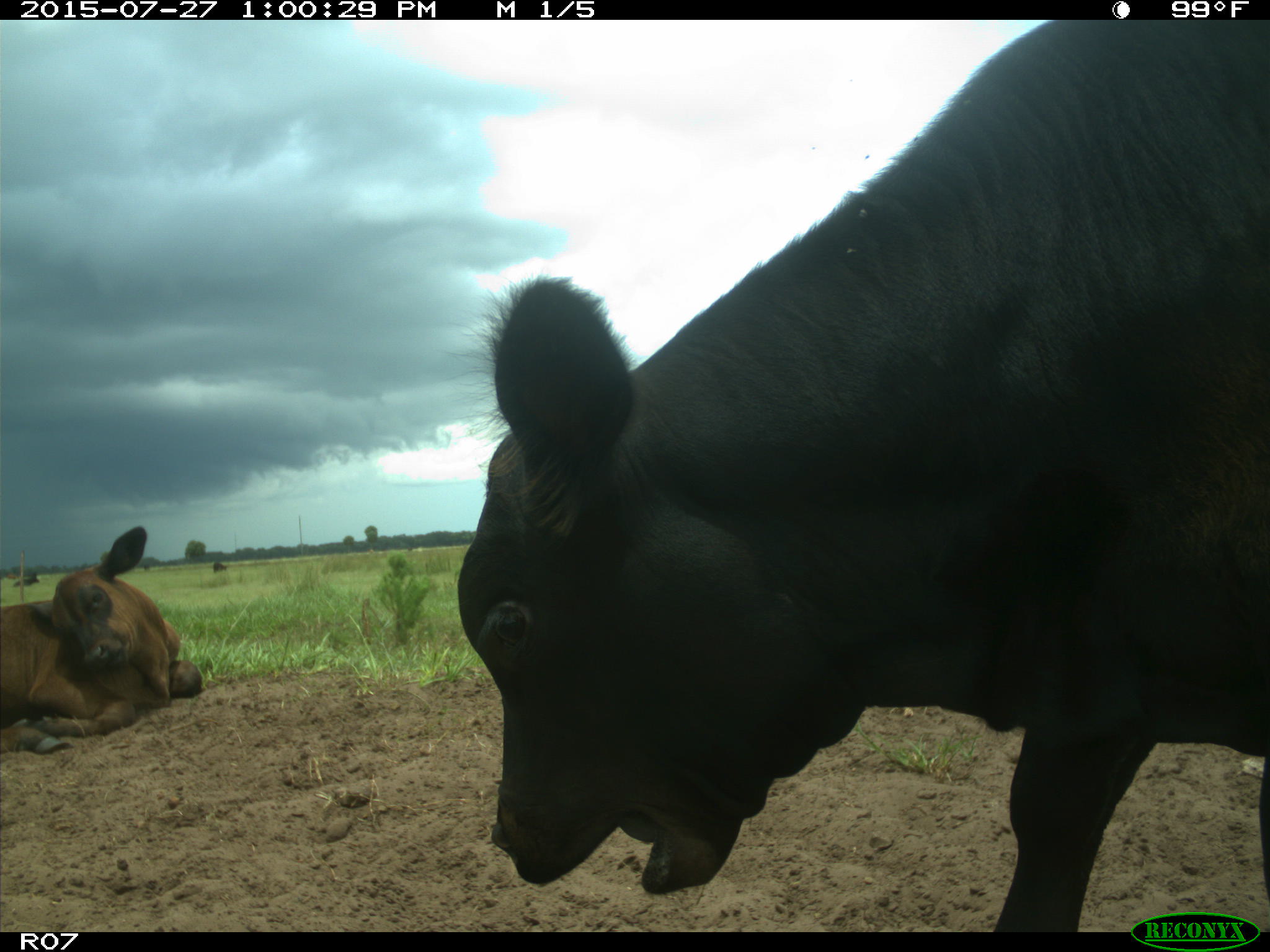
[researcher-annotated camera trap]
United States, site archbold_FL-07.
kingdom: Animalia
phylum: Chordata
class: Mammalia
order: Artiodactyla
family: Bovidae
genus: Bos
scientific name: Bos taurus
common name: domestic cow